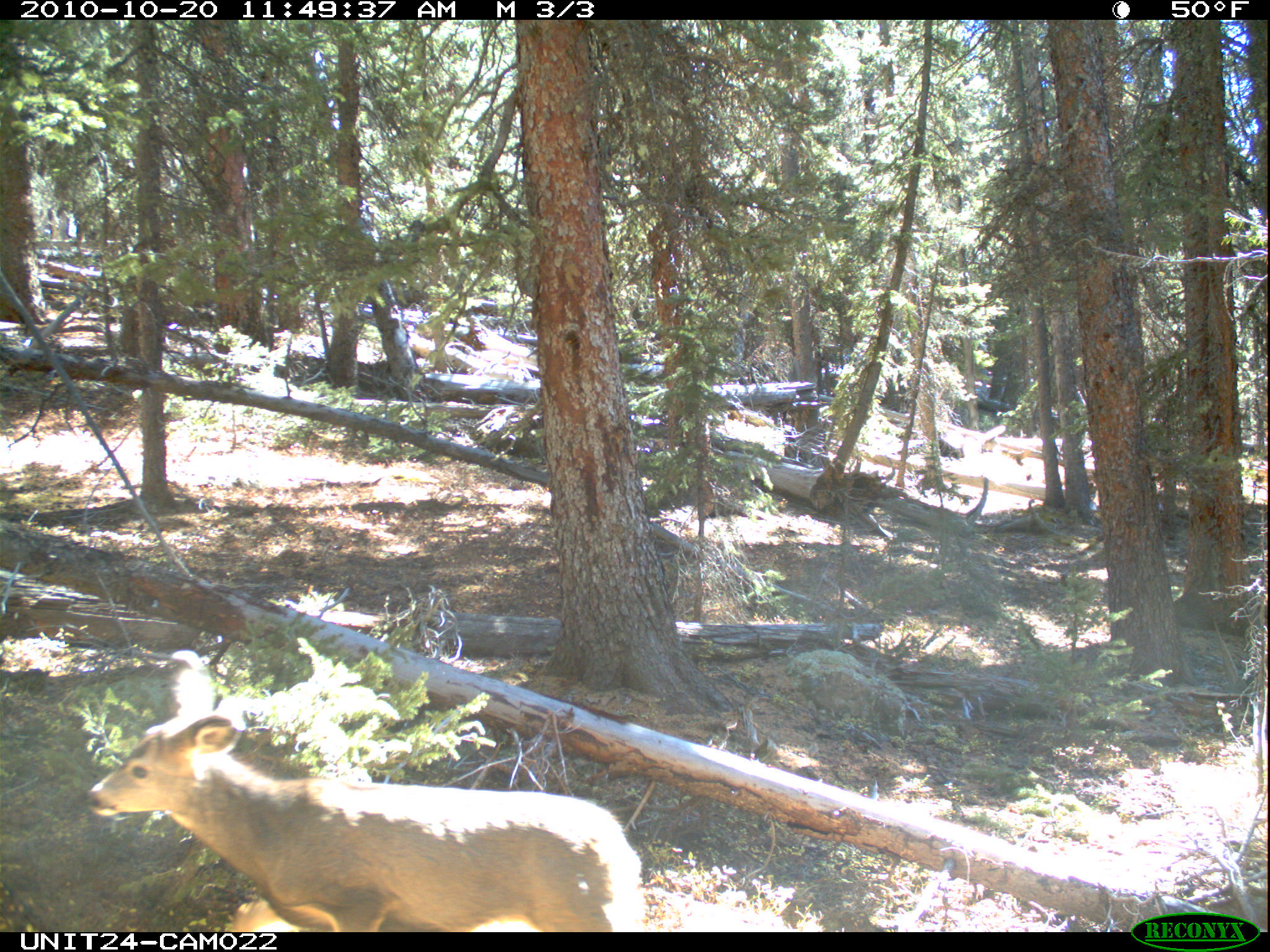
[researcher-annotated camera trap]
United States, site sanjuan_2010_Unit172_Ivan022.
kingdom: Animalia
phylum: Chordata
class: Mammalia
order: Artiodactyla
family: Cervidae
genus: Odocoileus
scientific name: Odocoileus hemionus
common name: mule deer